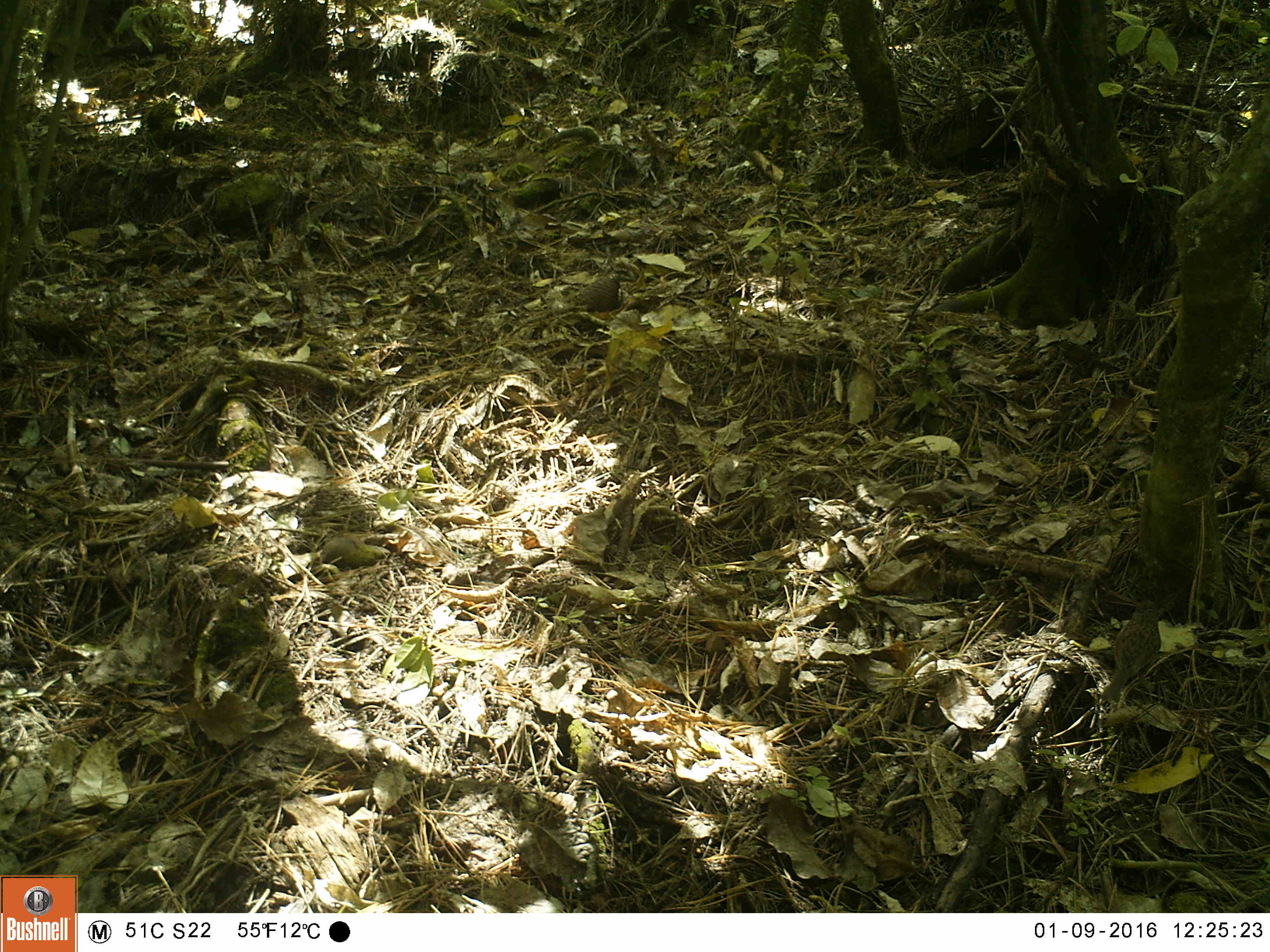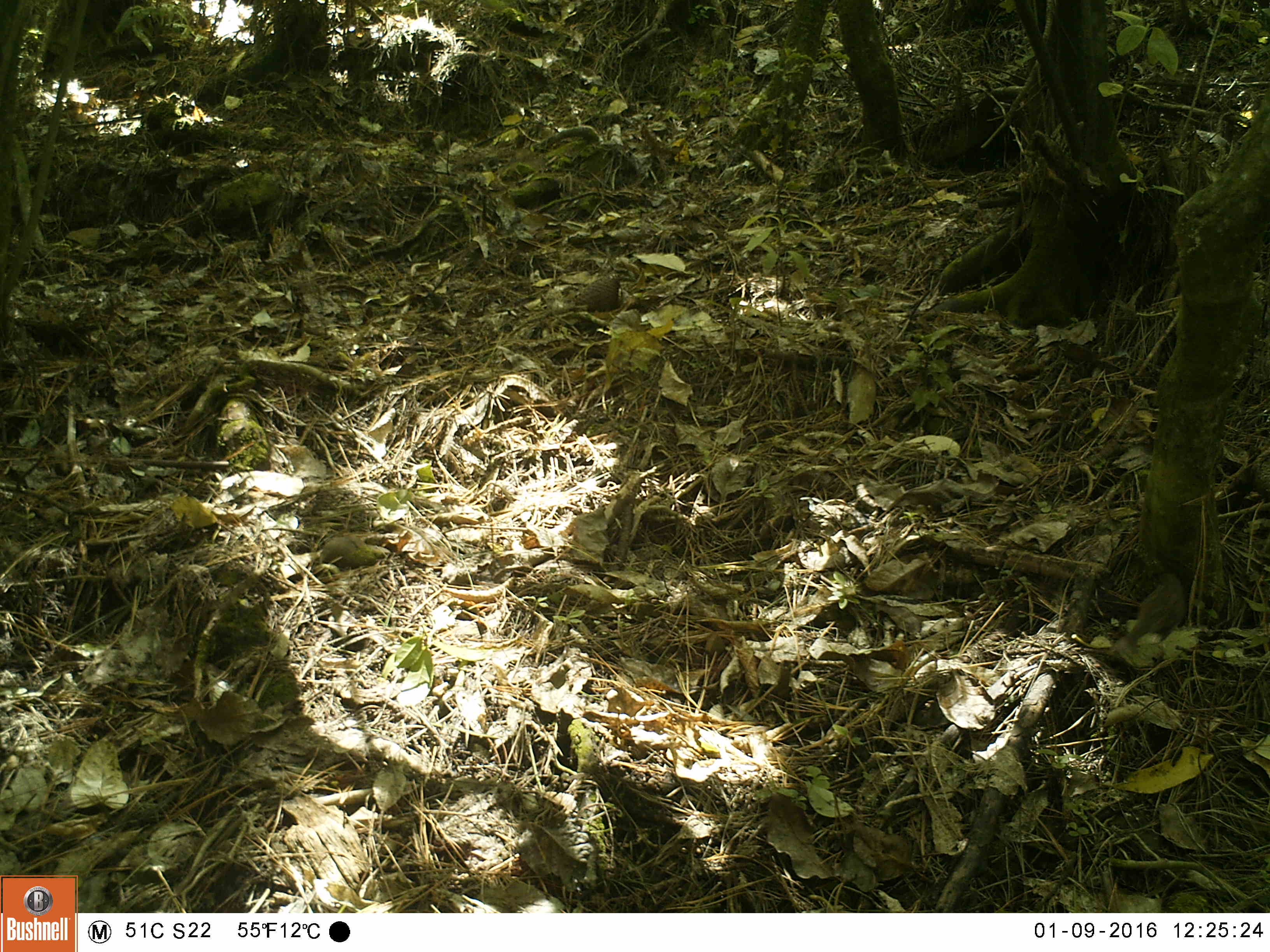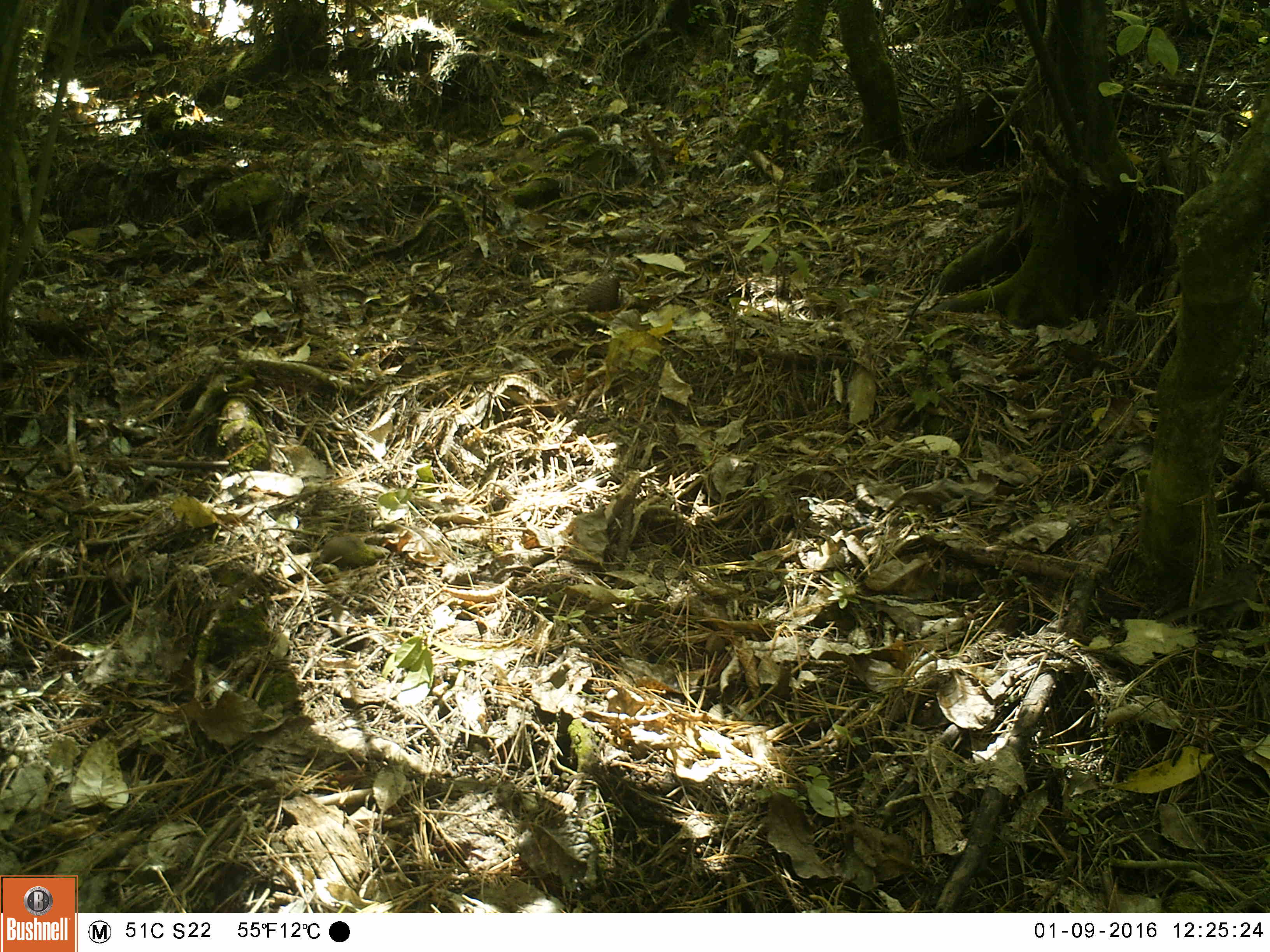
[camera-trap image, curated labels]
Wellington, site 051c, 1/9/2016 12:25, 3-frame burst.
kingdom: Animalia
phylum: Chordata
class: Aves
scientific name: Aves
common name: bird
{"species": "bird (Aves)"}